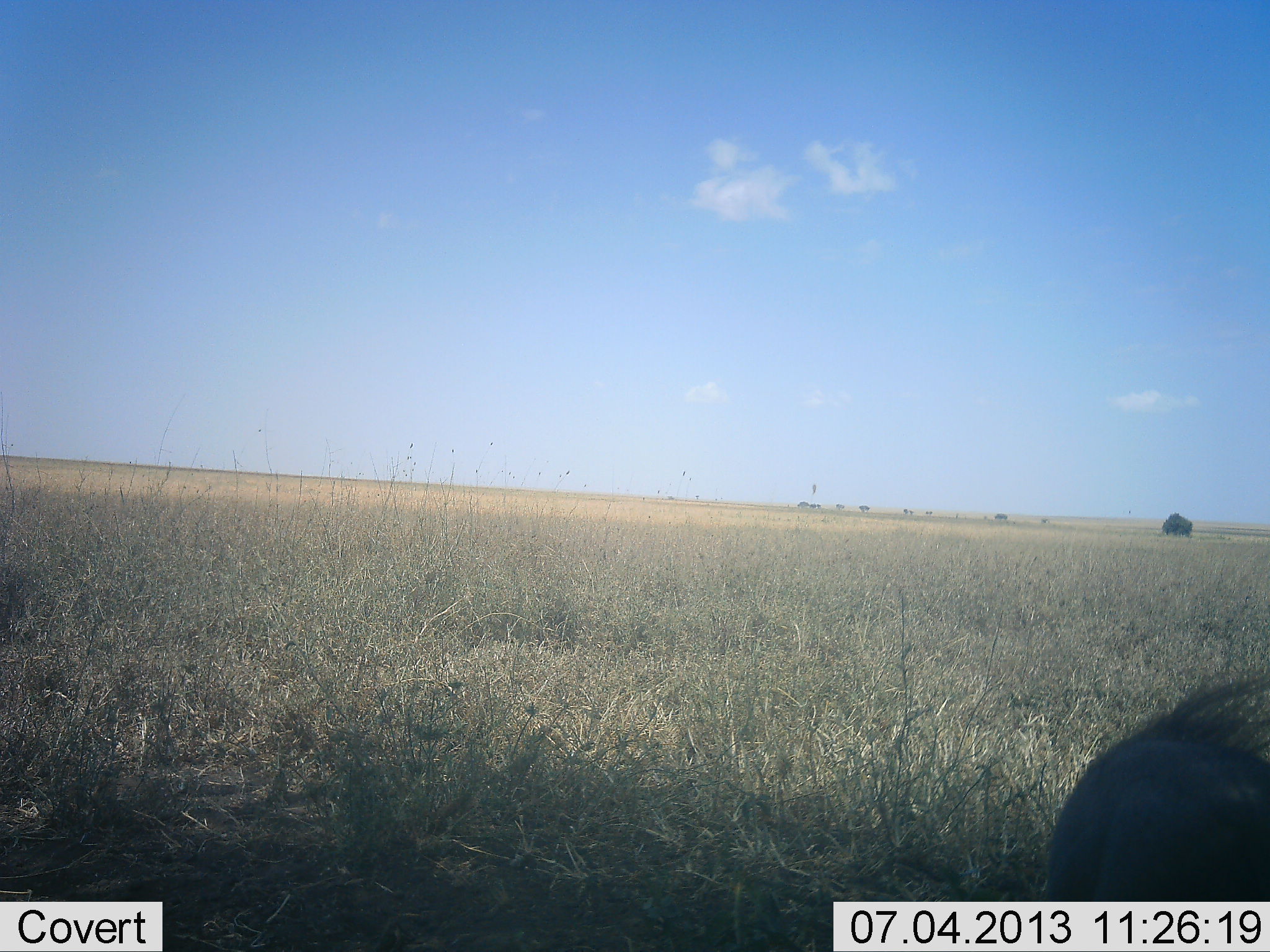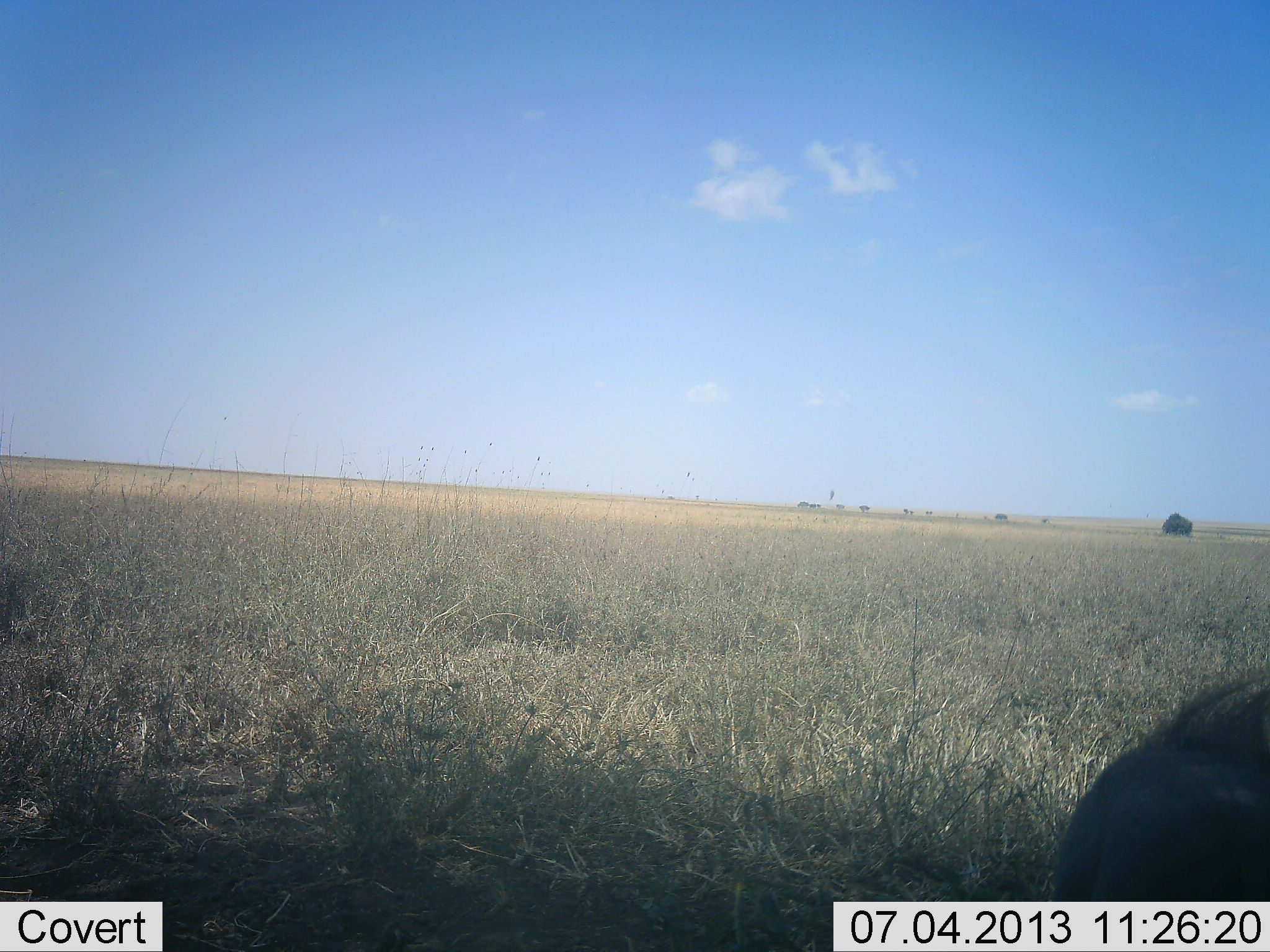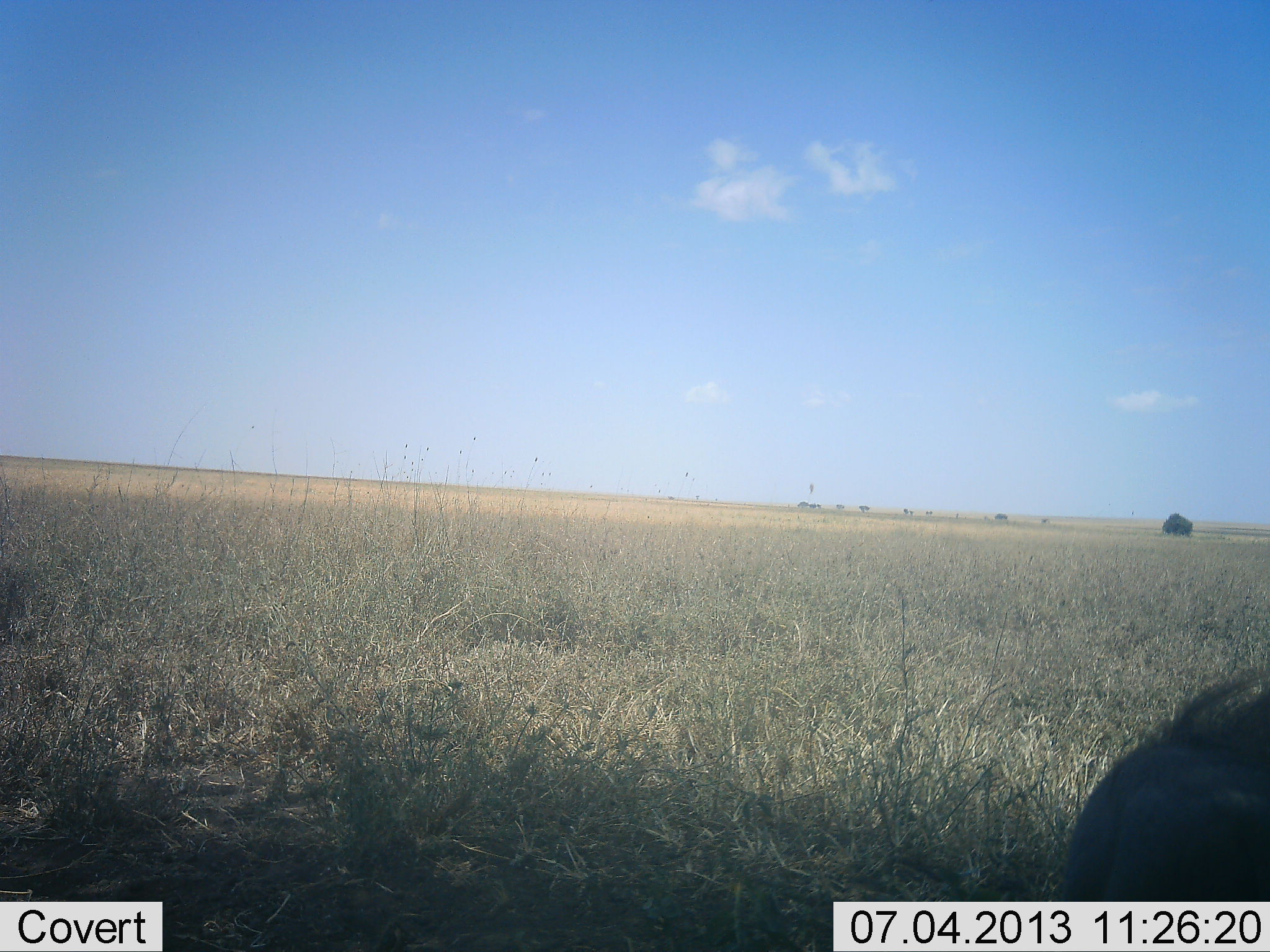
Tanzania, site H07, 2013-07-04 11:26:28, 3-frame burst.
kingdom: Animalia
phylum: Chordata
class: Mammalia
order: Artiodactyla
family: Suidae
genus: Phacochoerus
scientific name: Phacochoerus africanus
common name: warthog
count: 1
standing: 90%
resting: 10%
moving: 0%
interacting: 0%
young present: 0%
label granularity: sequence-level